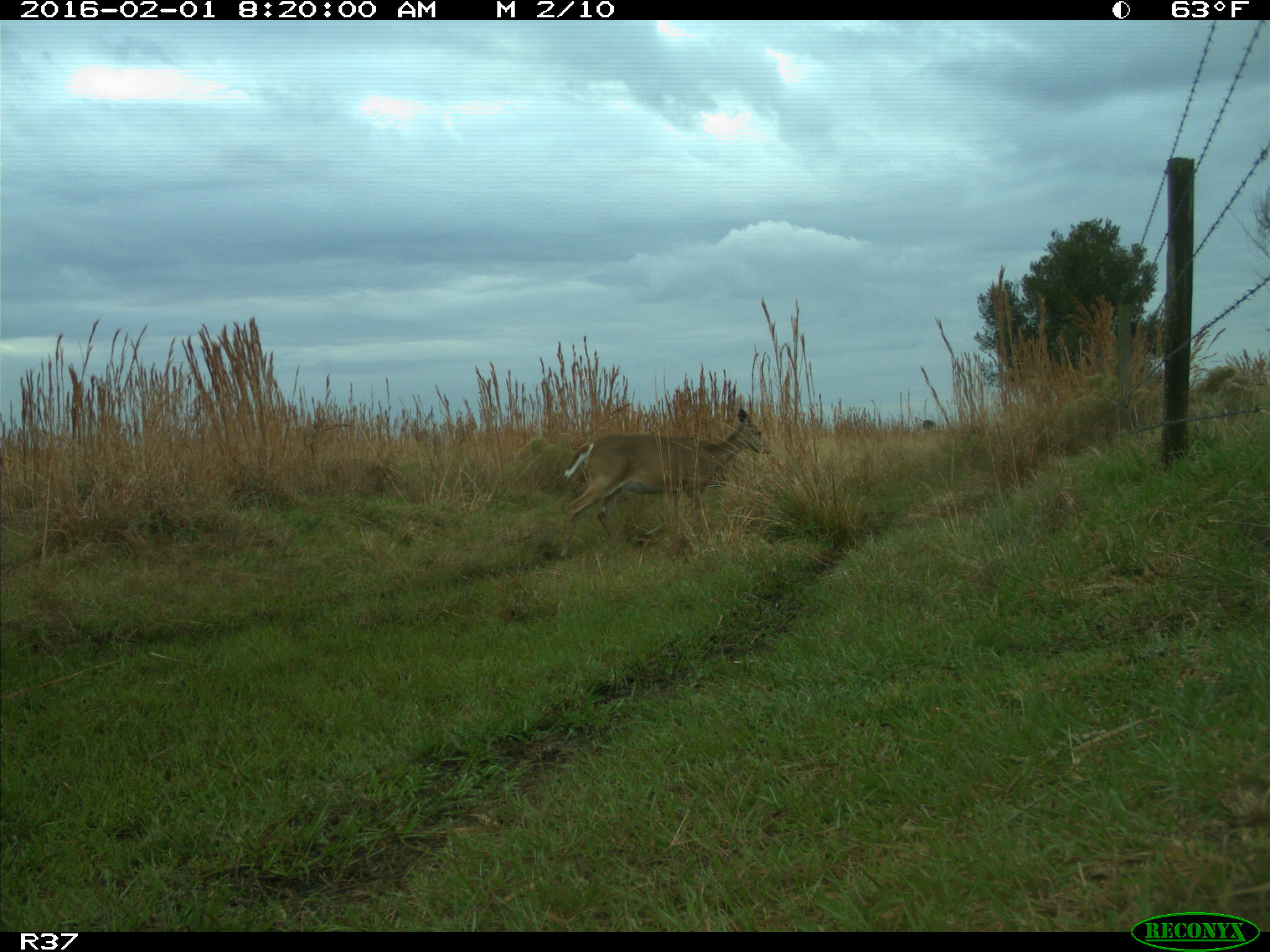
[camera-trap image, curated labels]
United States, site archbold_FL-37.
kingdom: Animalia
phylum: Chordata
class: Mammalia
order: Artiodactyla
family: Cervidae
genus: Odocoileus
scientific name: Odocoileus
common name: deer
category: unidentified deer